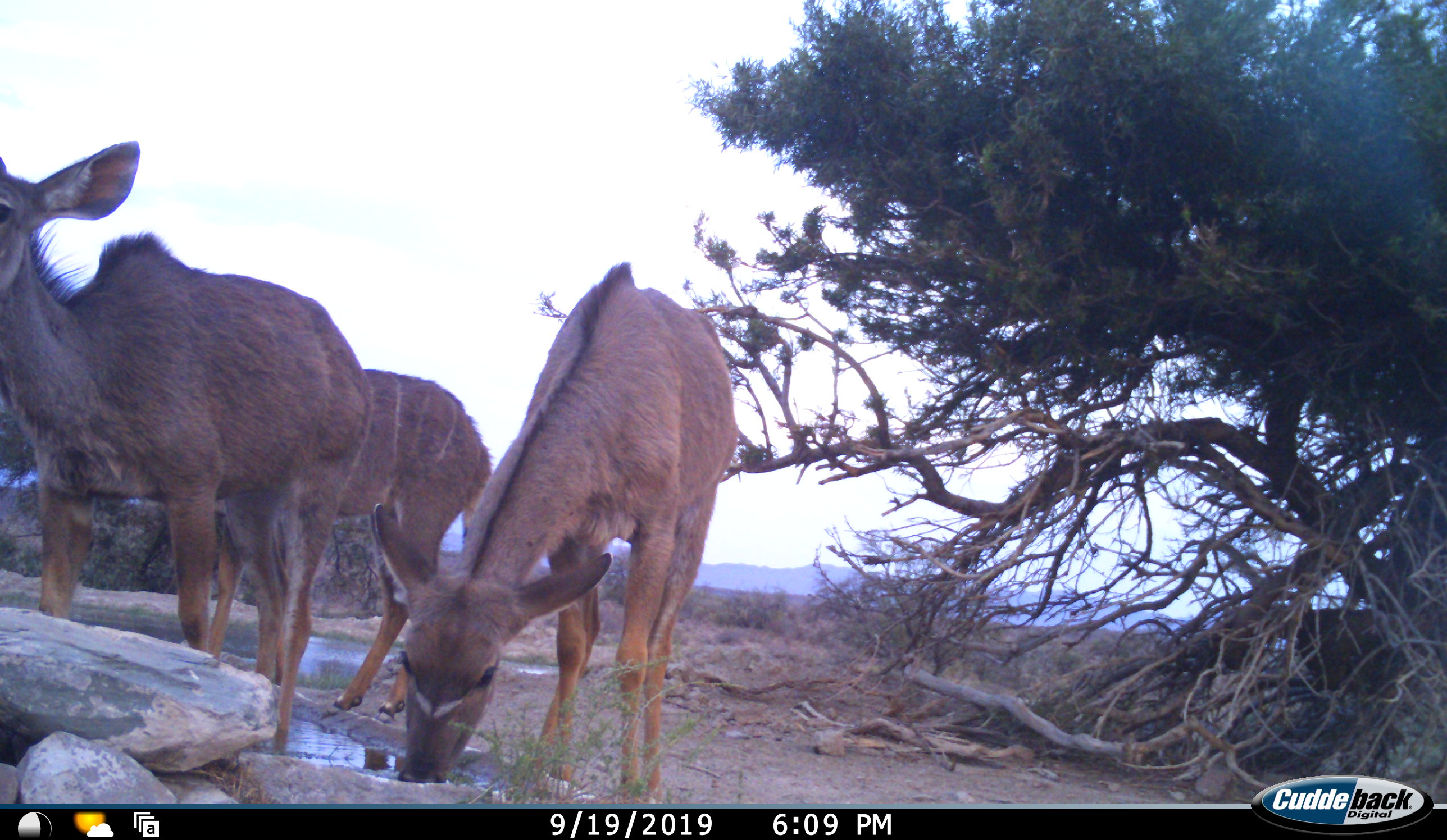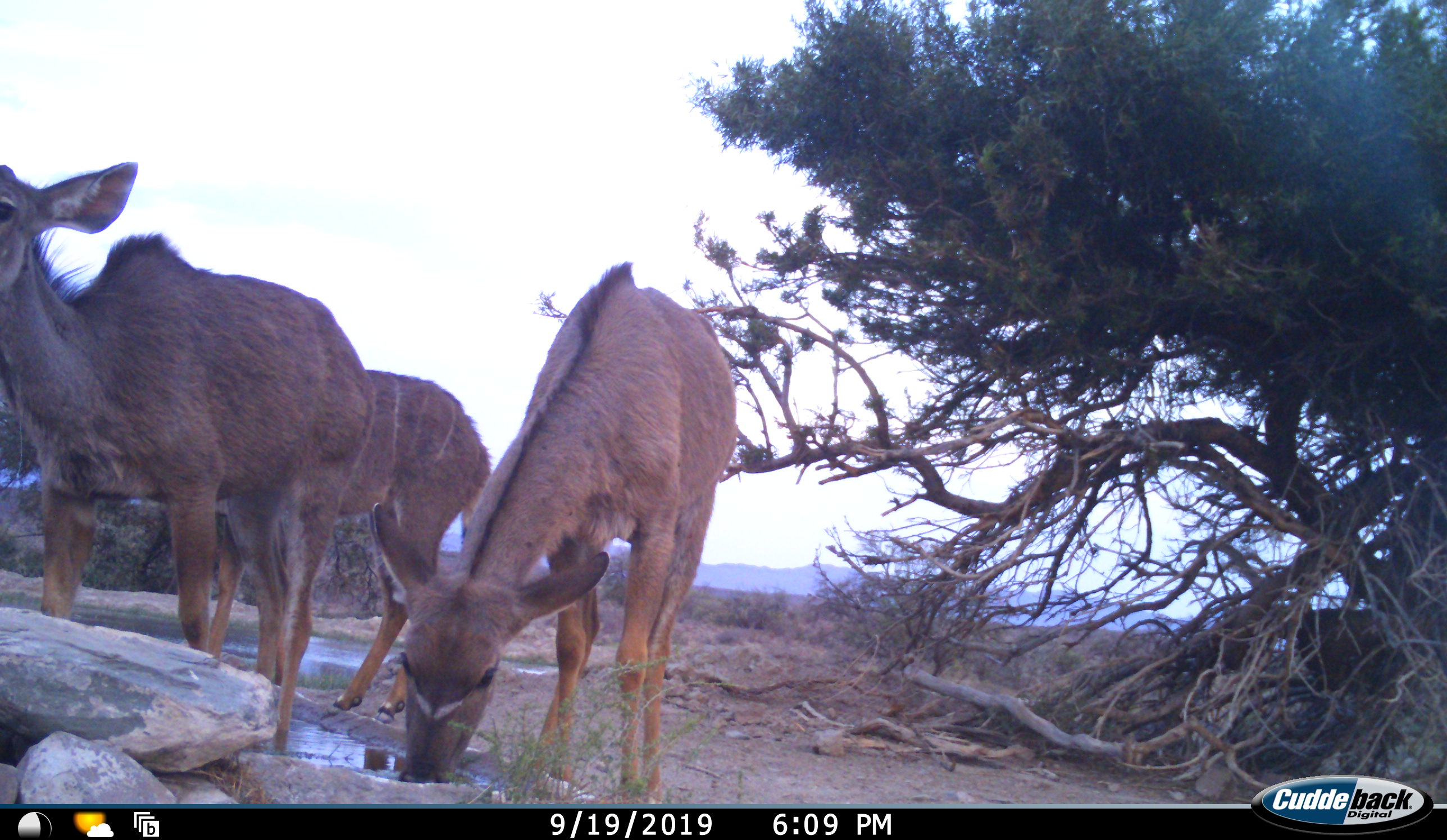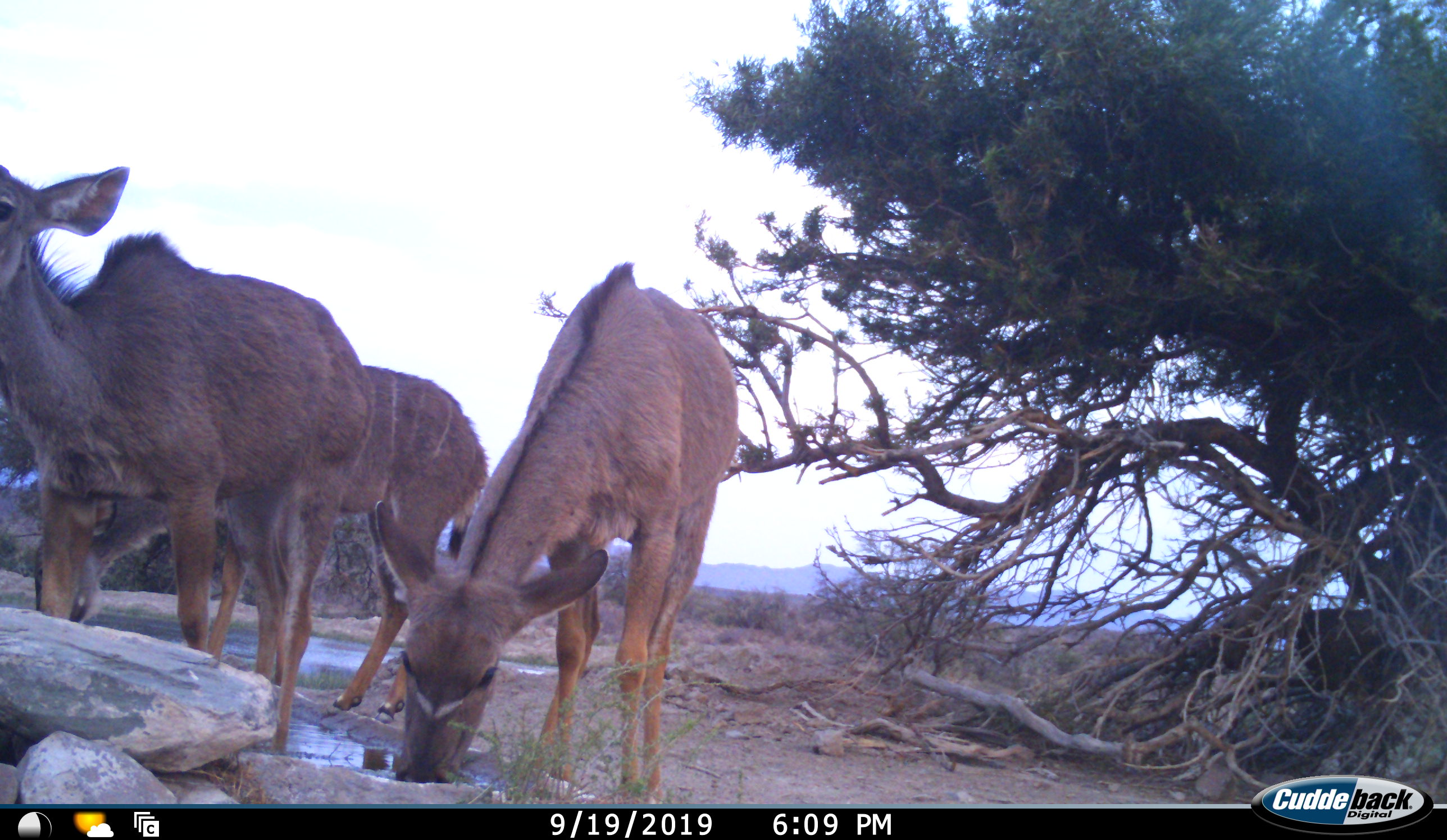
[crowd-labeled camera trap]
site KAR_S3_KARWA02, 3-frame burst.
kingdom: Animalia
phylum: Chordata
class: Mammalia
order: Artiodactyla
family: Bovidae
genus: Tragelaphus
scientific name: Tragelaphus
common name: kudu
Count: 3.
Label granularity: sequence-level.